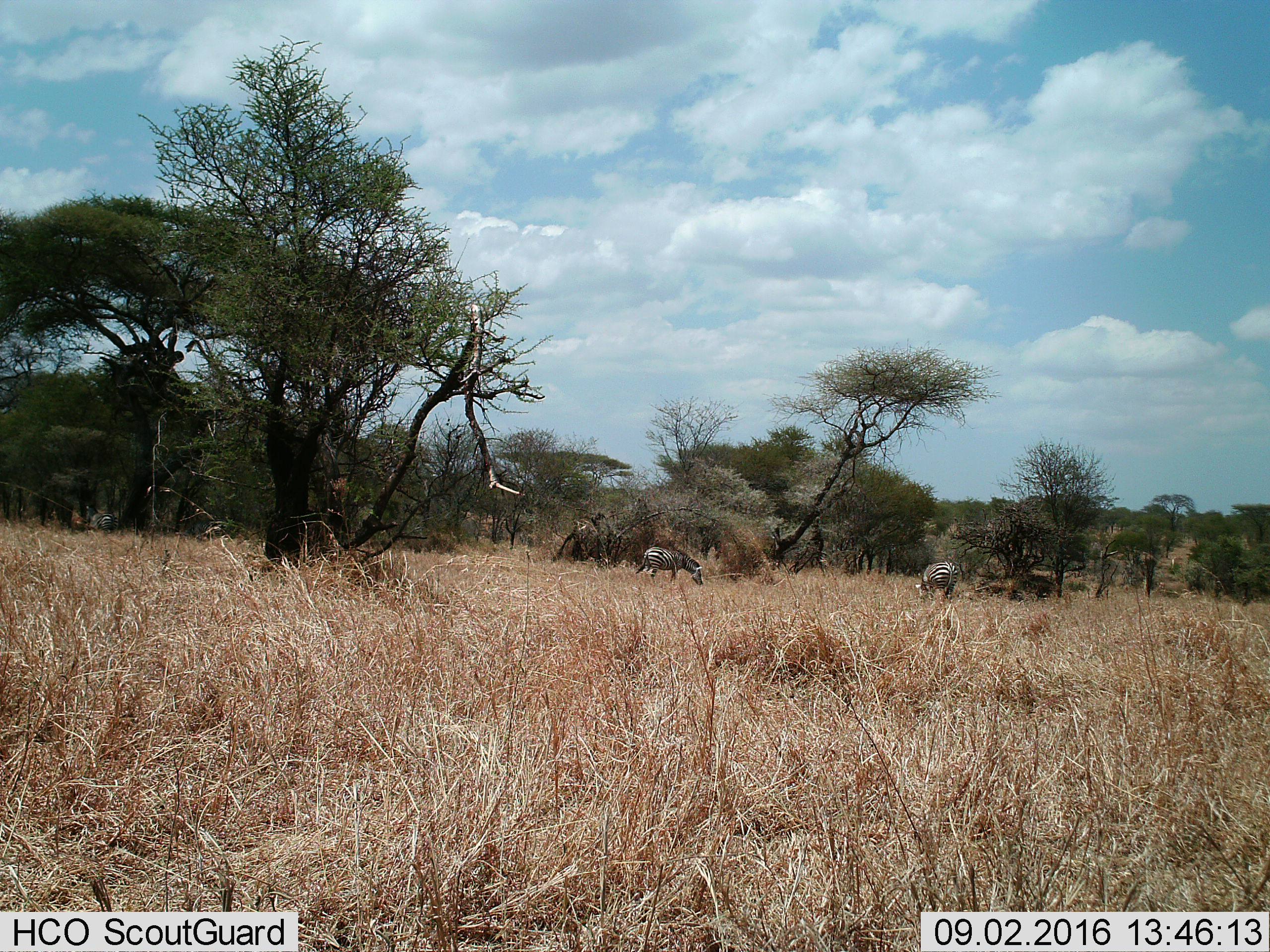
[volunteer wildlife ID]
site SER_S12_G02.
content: unidentified animal